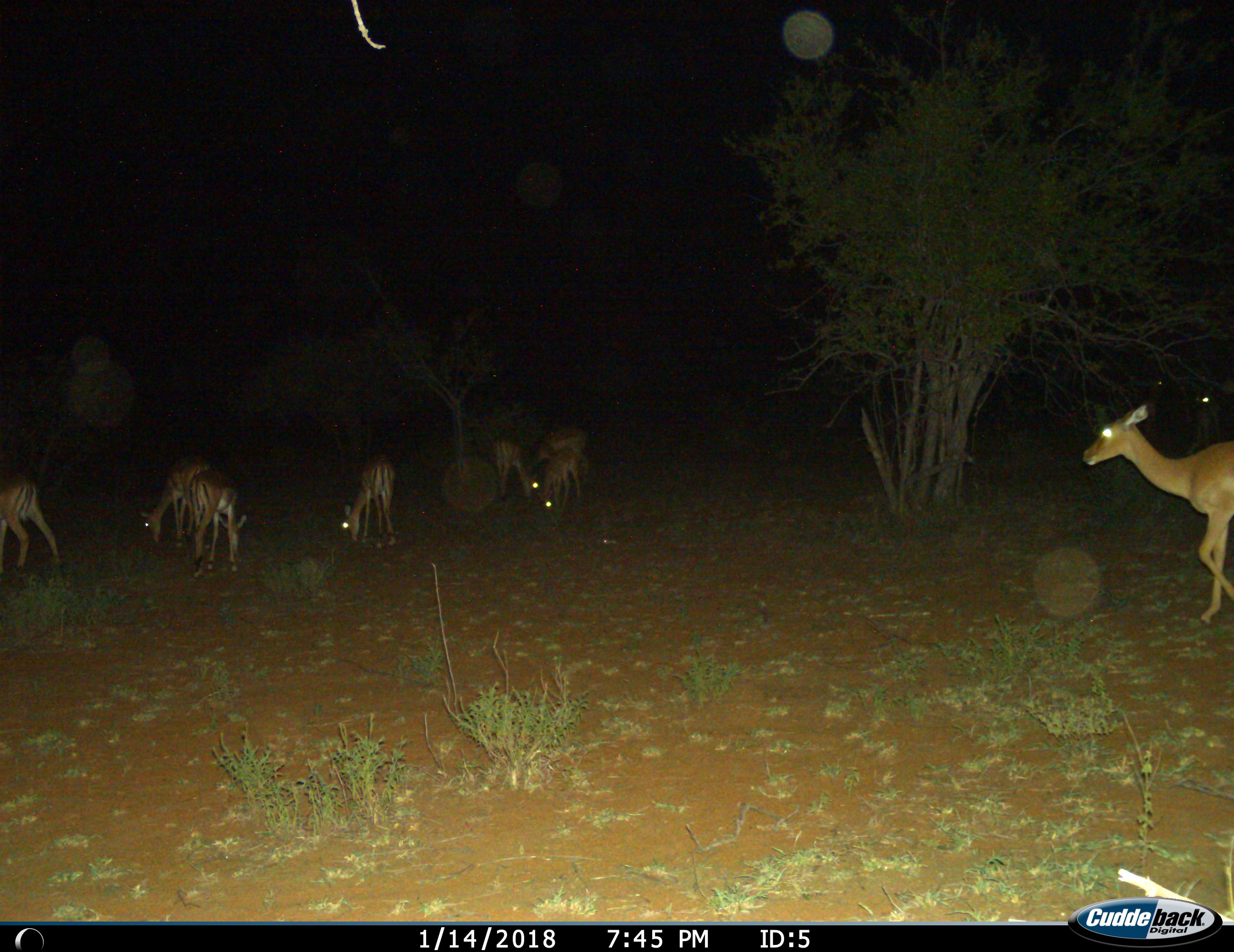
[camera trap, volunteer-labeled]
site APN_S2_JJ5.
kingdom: Animalia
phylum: Chordata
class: Mammalia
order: Artiodactyla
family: Bovidae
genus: Aepyceros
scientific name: Aepyceros melampus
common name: impala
Impala (Aepyceros melampus), count 9. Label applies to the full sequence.